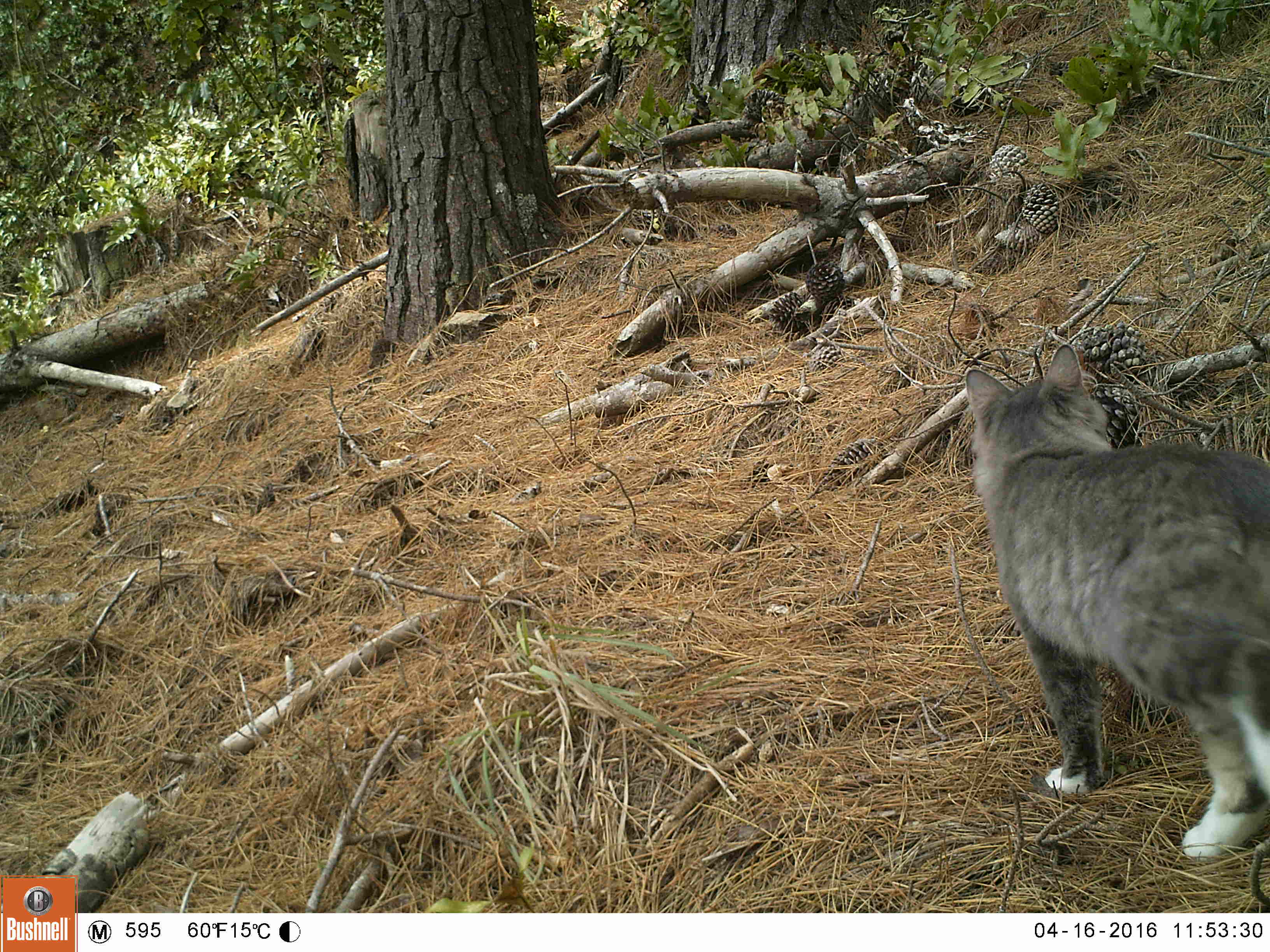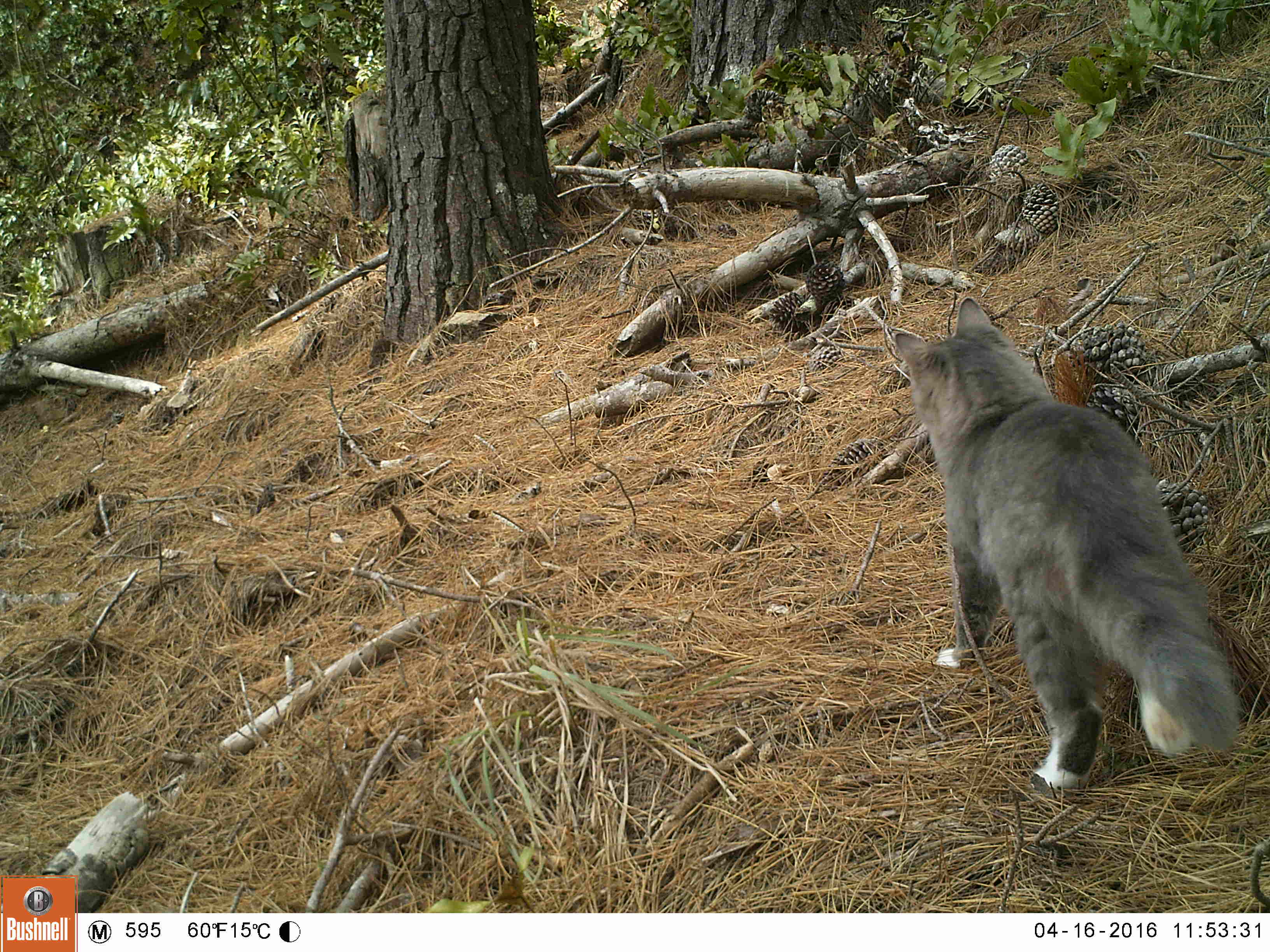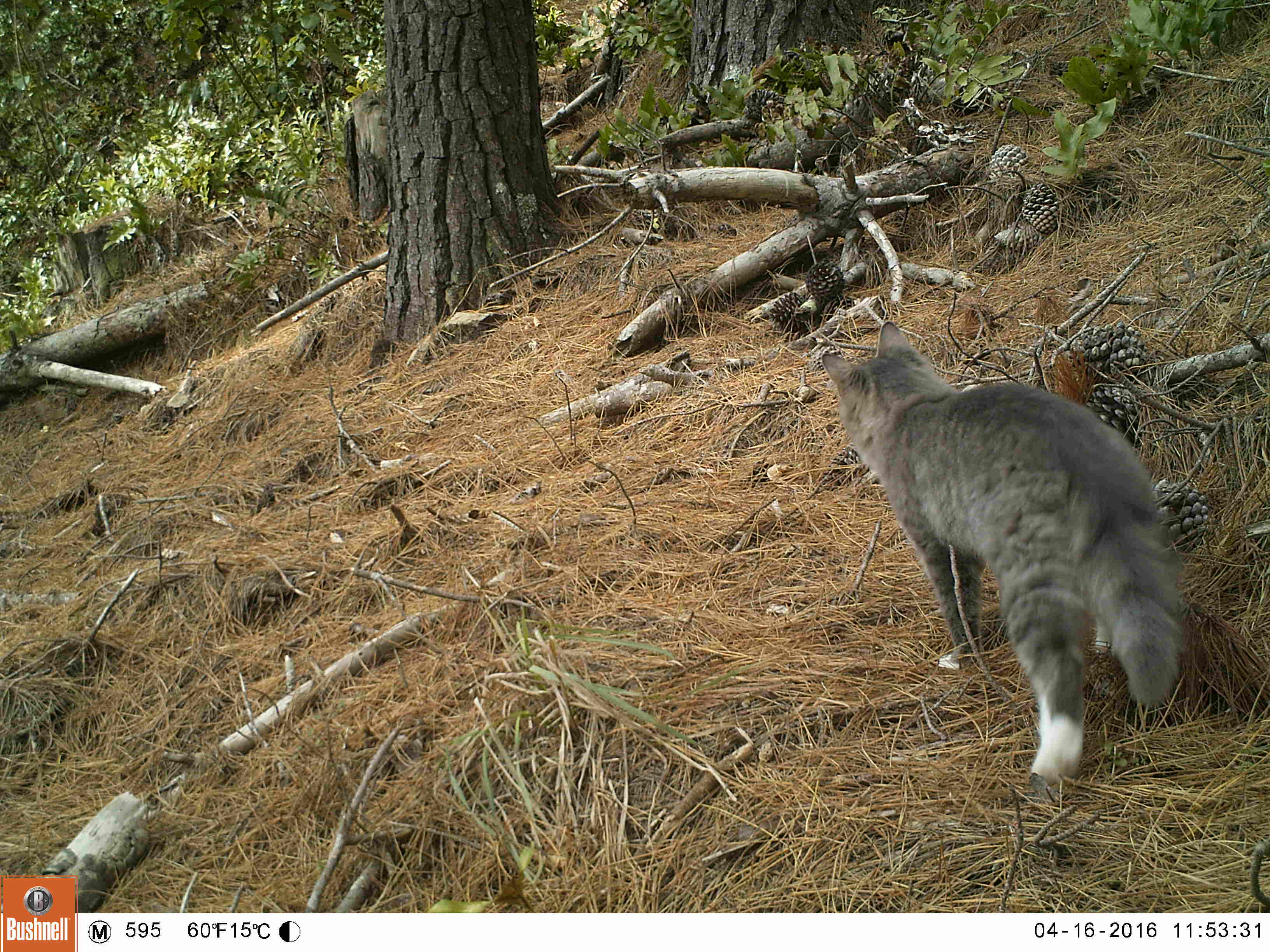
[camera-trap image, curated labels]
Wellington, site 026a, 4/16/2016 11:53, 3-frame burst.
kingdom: Animalia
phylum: Chordata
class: Mammalia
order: Carnivora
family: Felidae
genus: Felis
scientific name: Felis catus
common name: cat